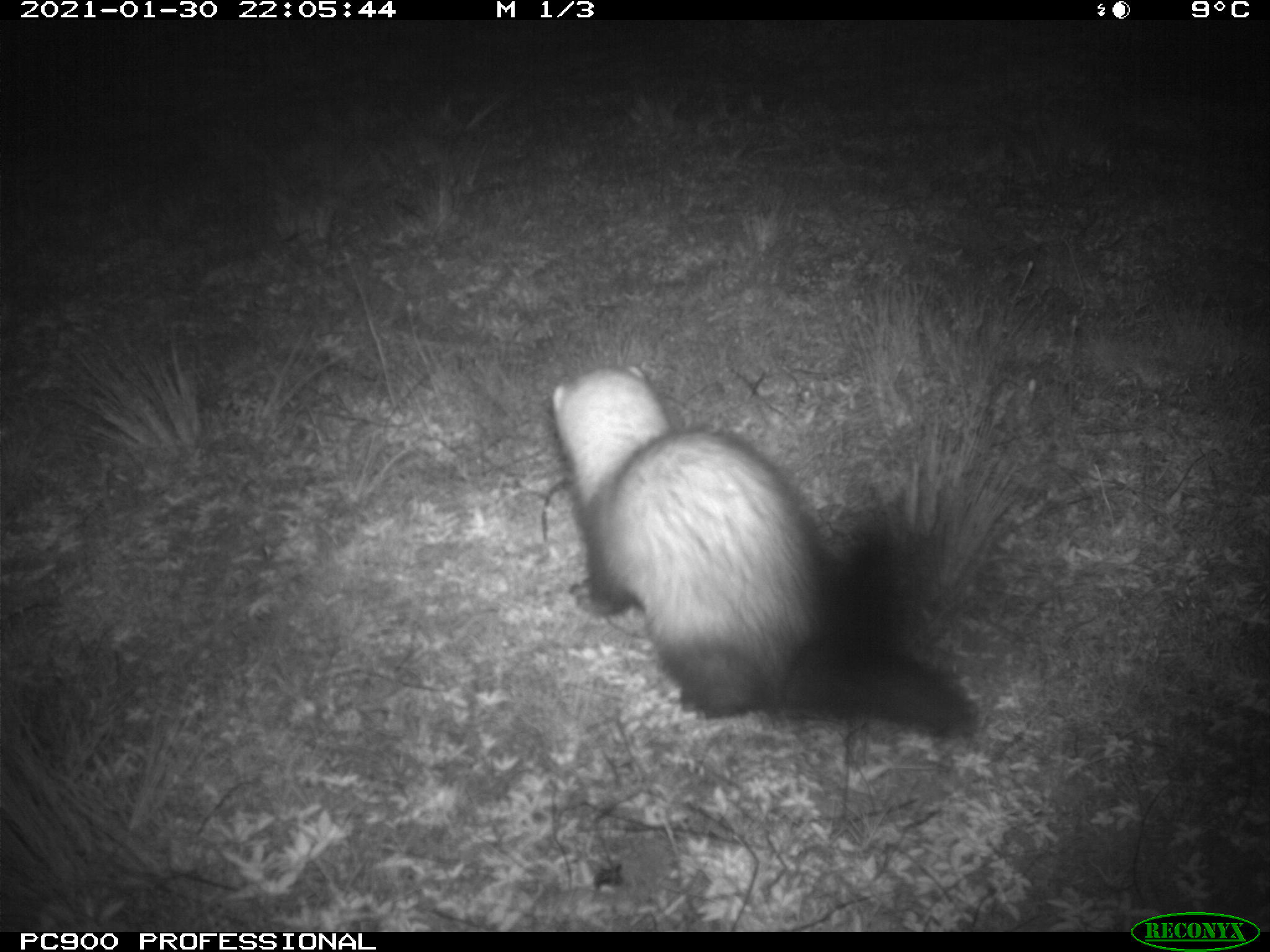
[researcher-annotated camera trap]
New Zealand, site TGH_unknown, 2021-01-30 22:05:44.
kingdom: Animalia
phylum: Chordata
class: Mammalia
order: Carnivora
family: Mustelidae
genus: Mustela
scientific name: Mustela furo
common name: ferret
Ferret (Mustela furo).